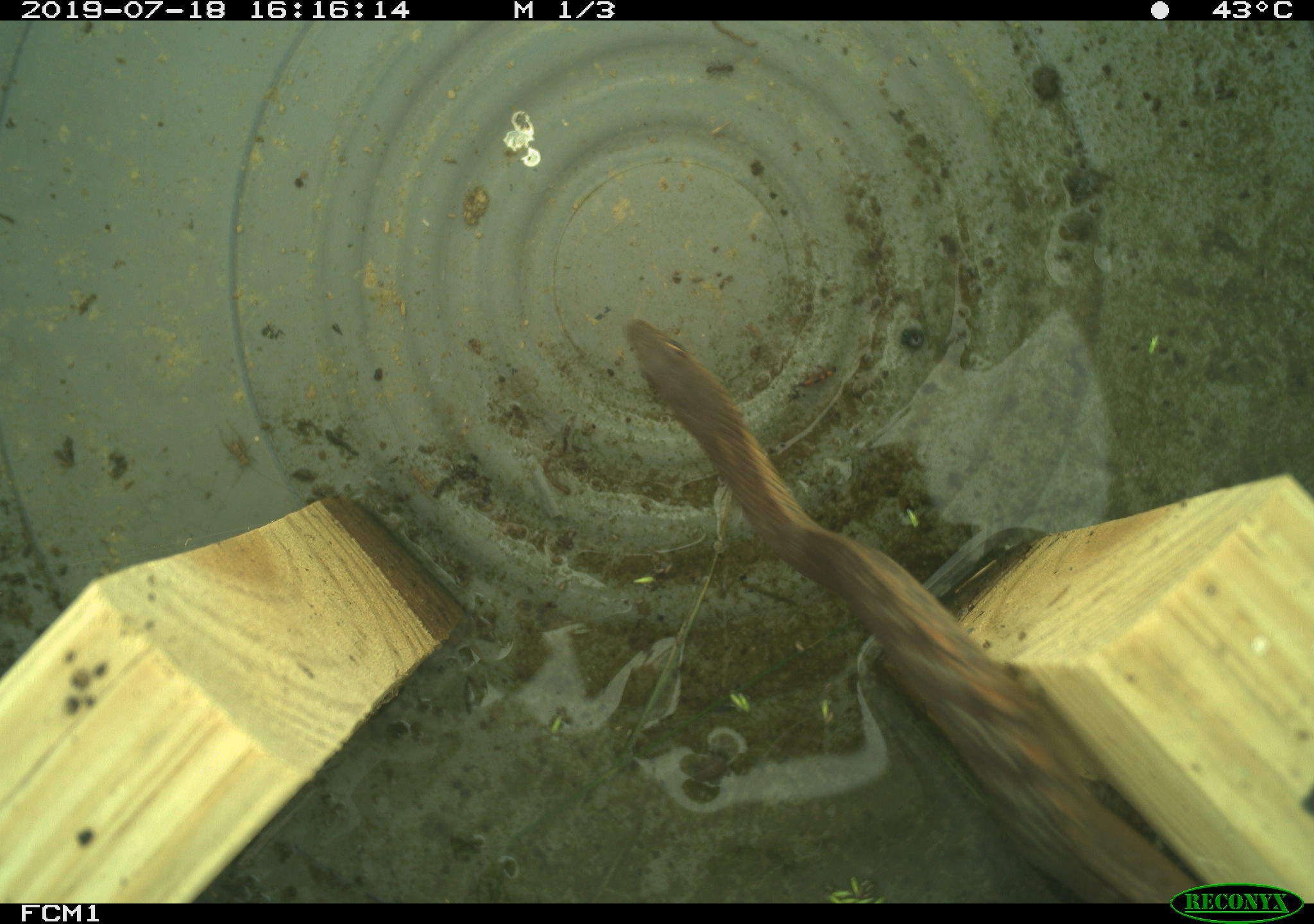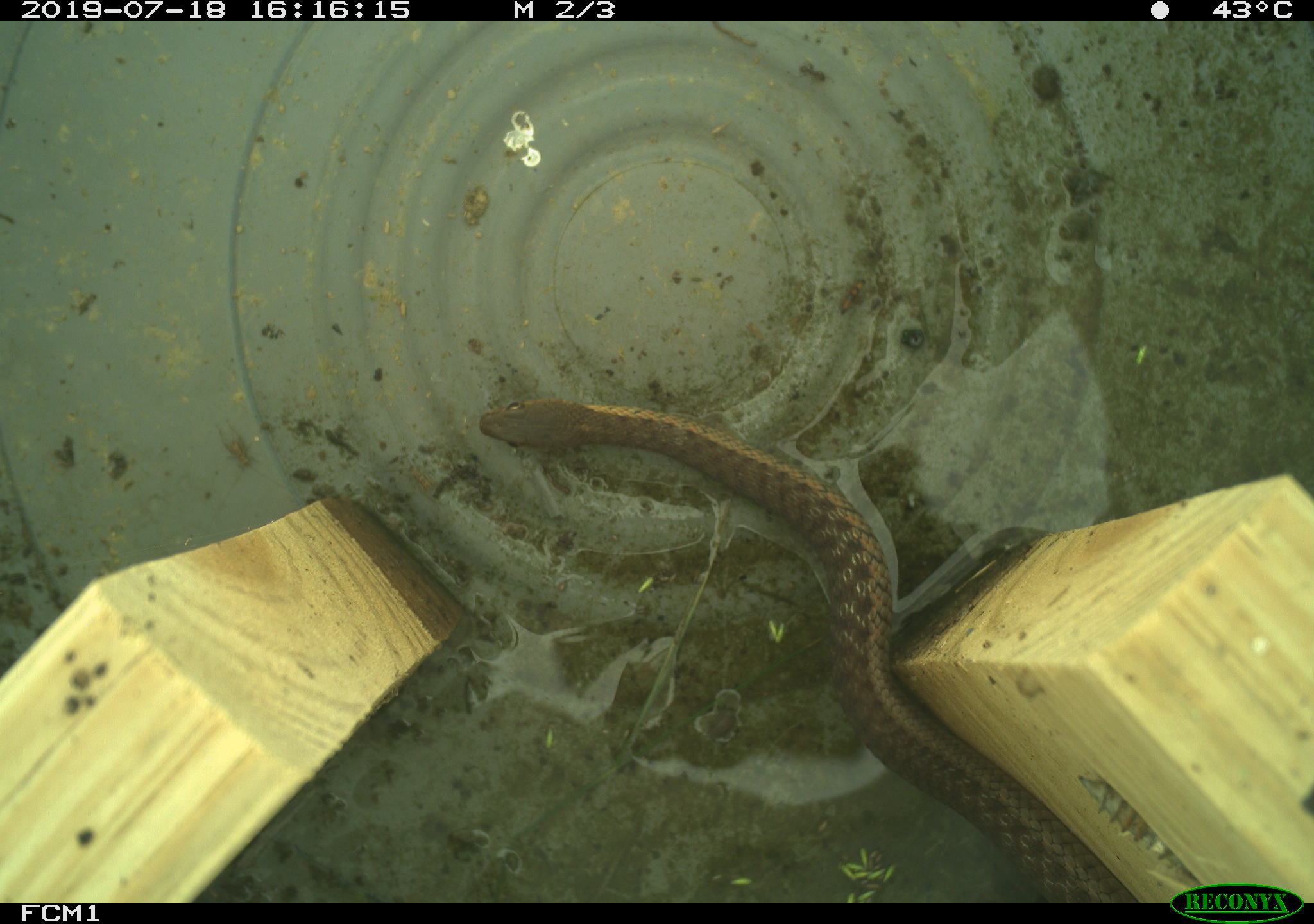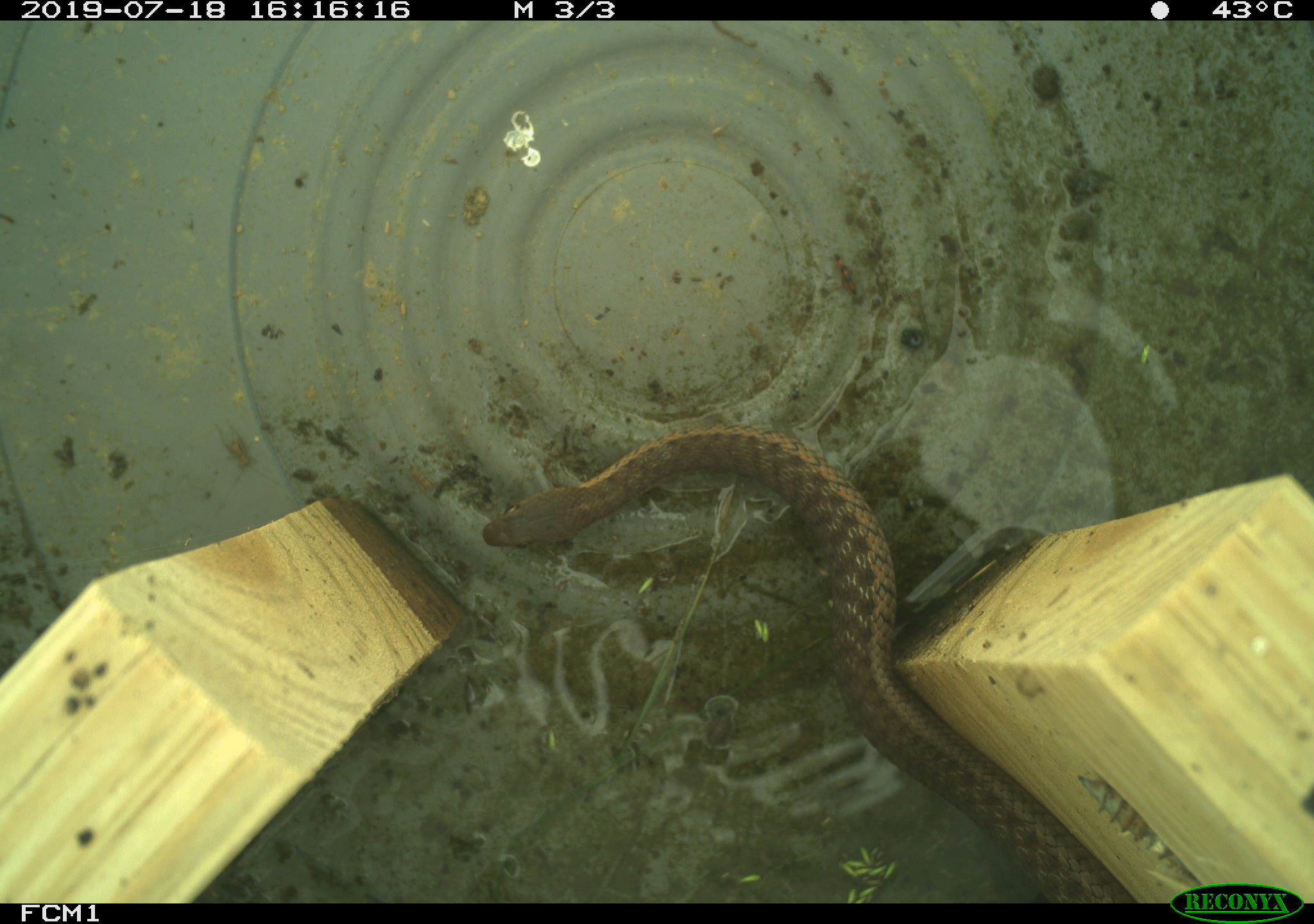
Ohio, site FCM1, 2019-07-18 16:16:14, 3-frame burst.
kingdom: Animalia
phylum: Chordata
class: Reptilia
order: Squamata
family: Colubridae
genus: Thamnophis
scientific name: Thamnophis sirtalis sirtalis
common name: eastern gartersnake